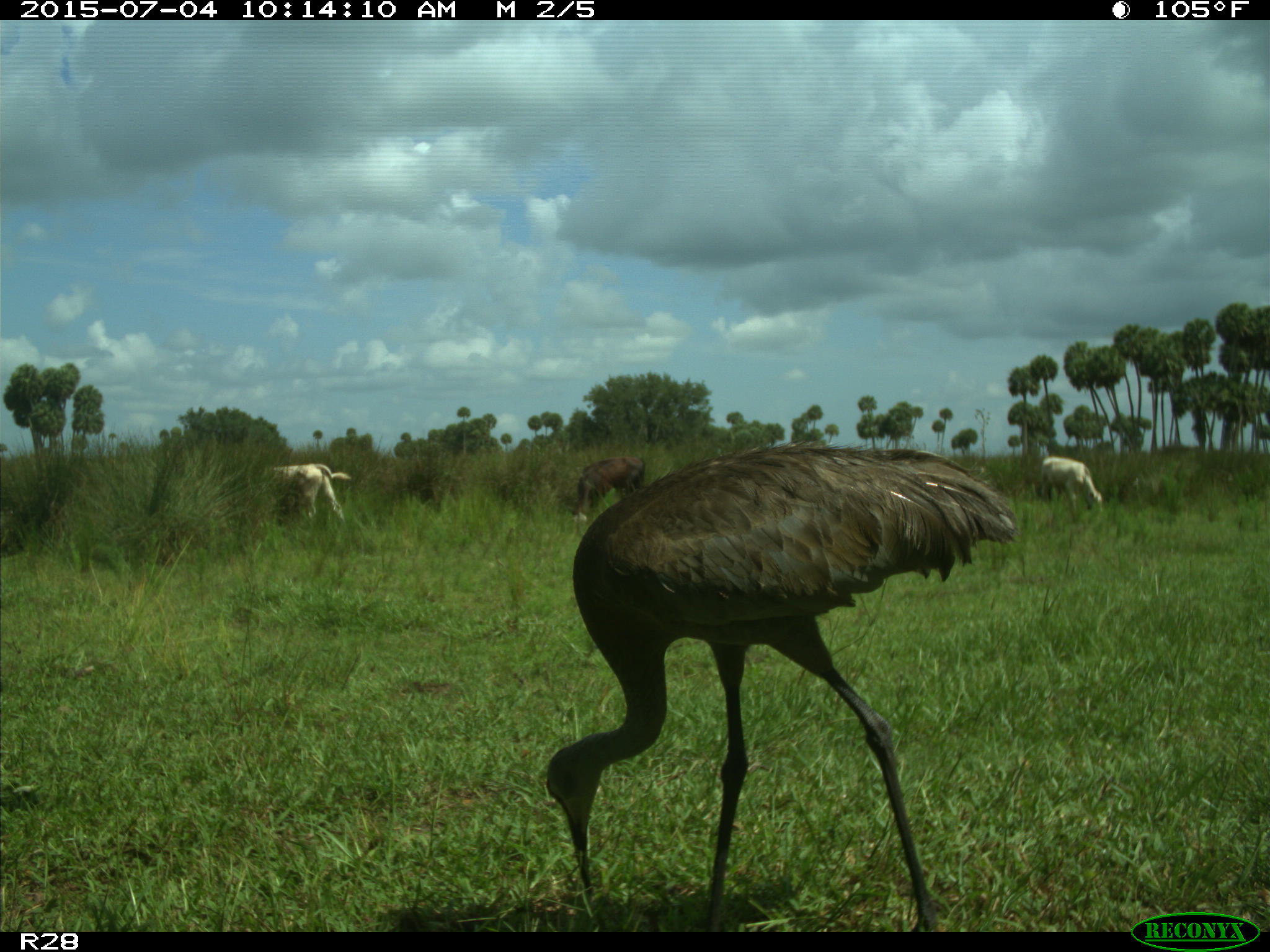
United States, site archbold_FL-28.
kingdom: Animalia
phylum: Chordata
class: Mammalia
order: Artiodactyla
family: Bovidae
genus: Bos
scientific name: Bos taurus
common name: domestic cow